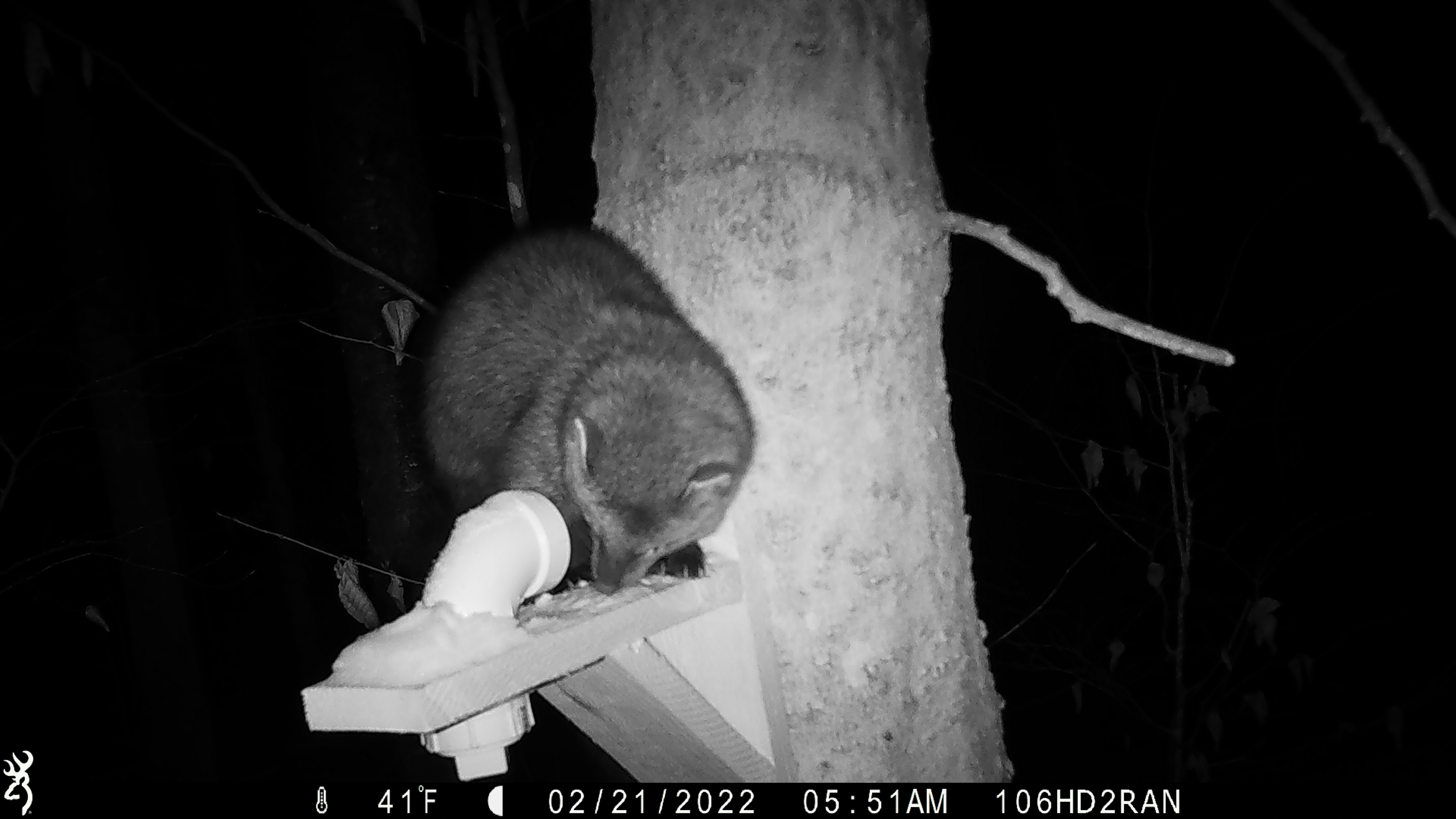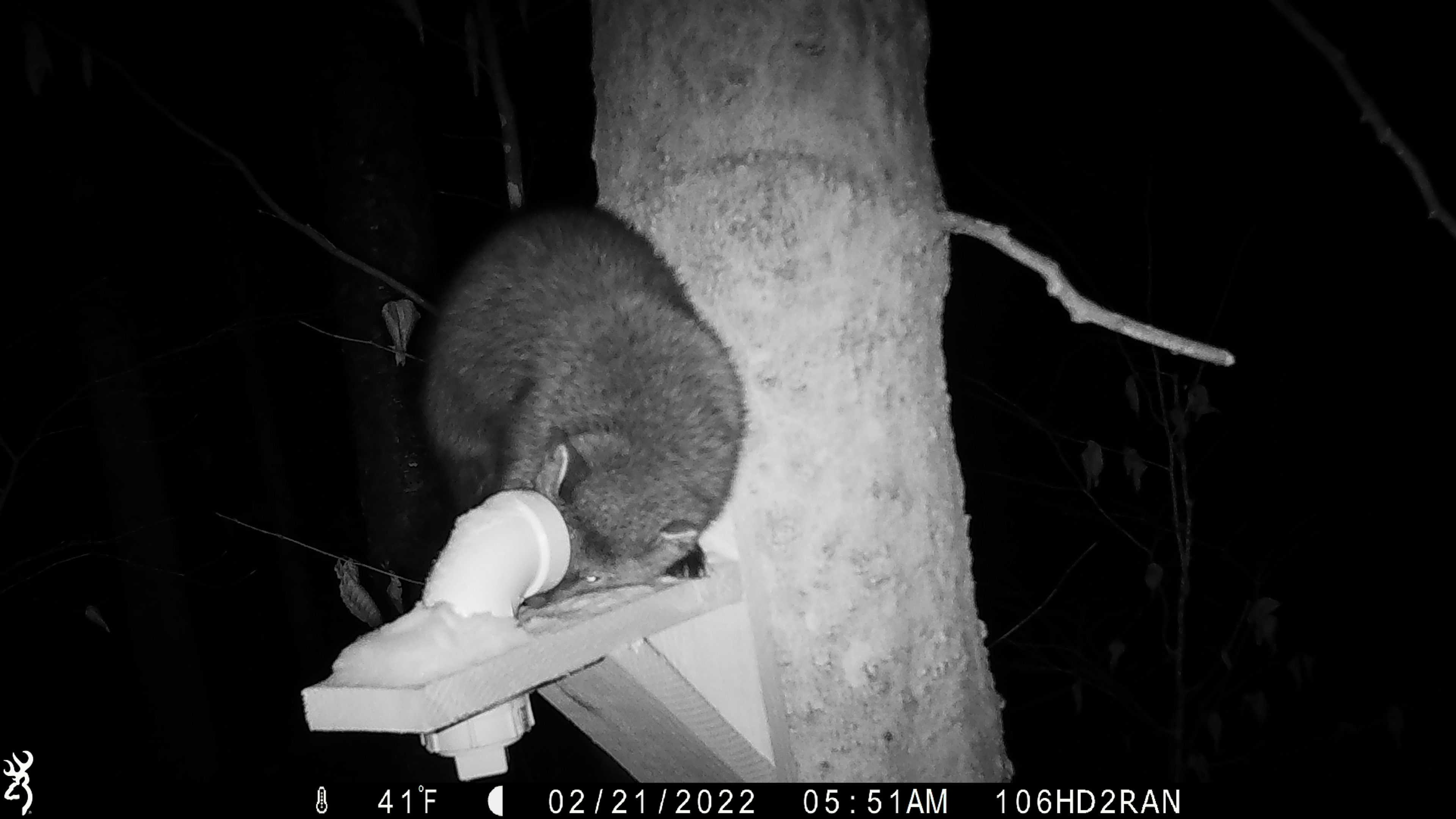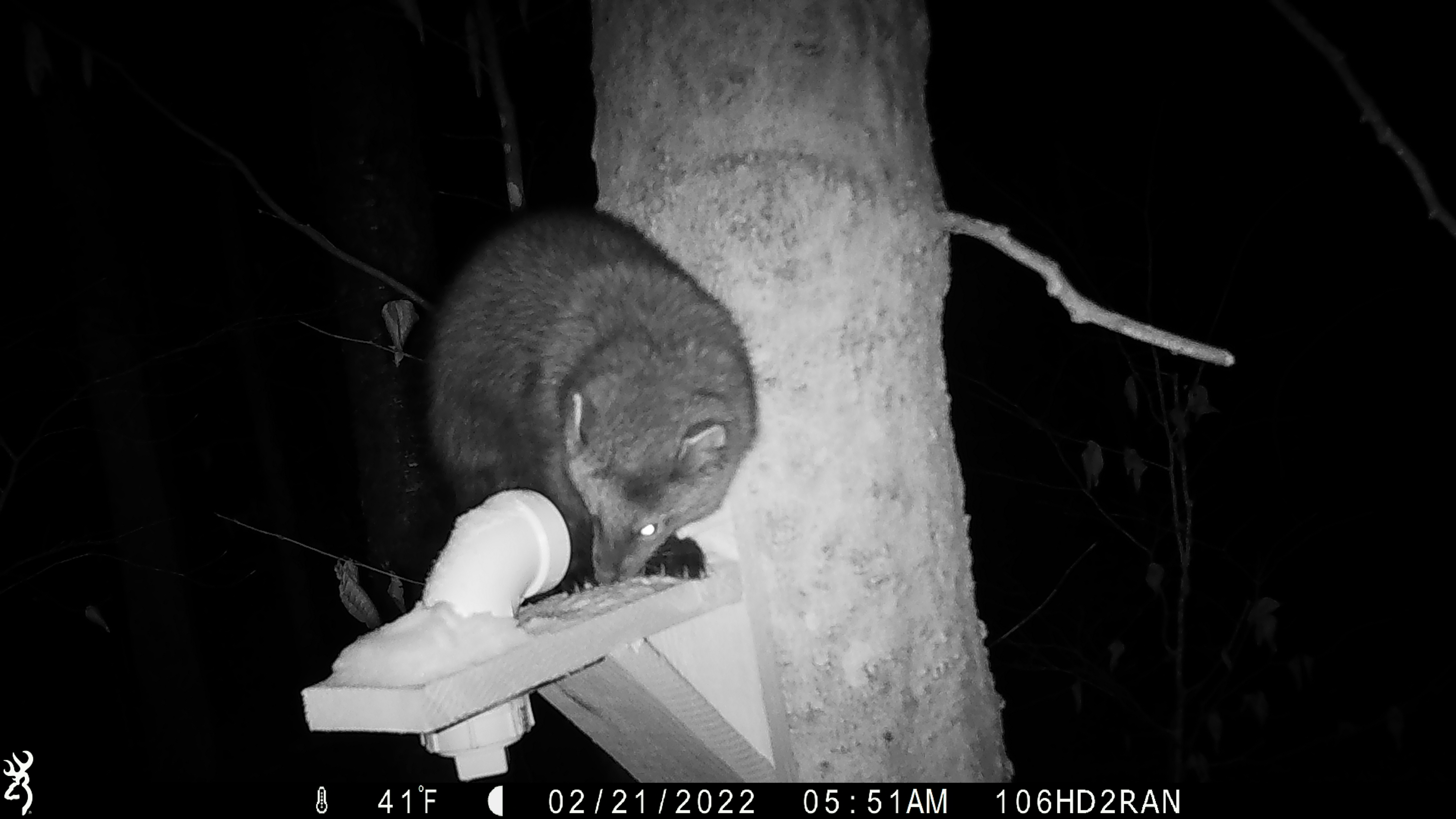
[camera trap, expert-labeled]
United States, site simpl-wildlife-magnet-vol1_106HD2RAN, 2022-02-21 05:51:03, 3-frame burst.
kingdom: Animalia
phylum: Chordata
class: Mammalia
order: Carnivora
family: Mustelidae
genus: Pekania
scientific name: Pekania pennanti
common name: fisher